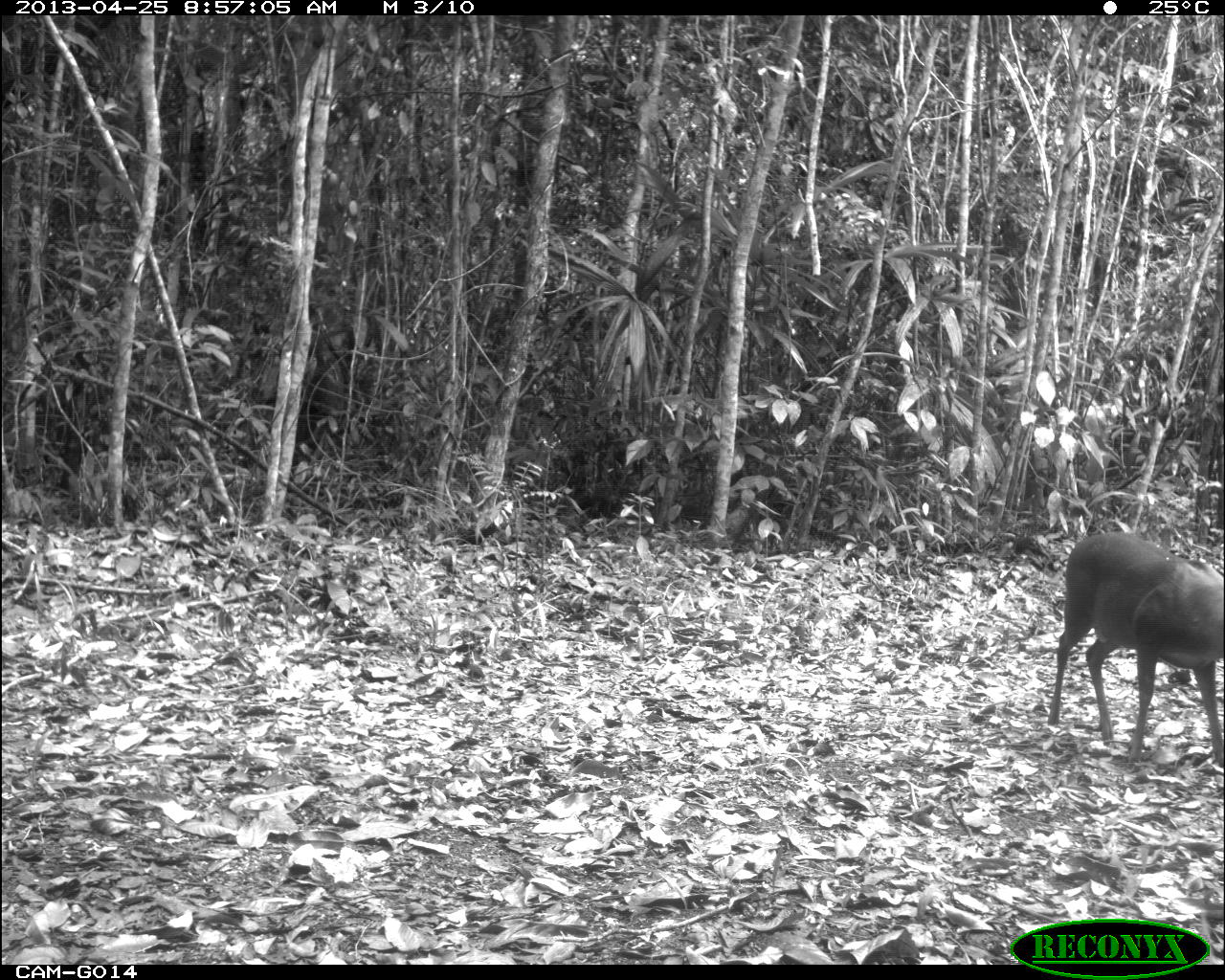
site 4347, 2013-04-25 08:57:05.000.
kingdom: Animalia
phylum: Chordata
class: Mammalia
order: Artiodactyla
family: Cervidae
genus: Mazama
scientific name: Mazama temama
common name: central american red brocket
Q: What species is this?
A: Mazama temama (central american red brocket).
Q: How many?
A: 1.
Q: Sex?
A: Male.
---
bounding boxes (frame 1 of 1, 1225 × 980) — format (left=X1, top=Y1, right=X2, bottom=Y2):
mazama temama: (left=1048, top=529, right=1225, bottom=770)